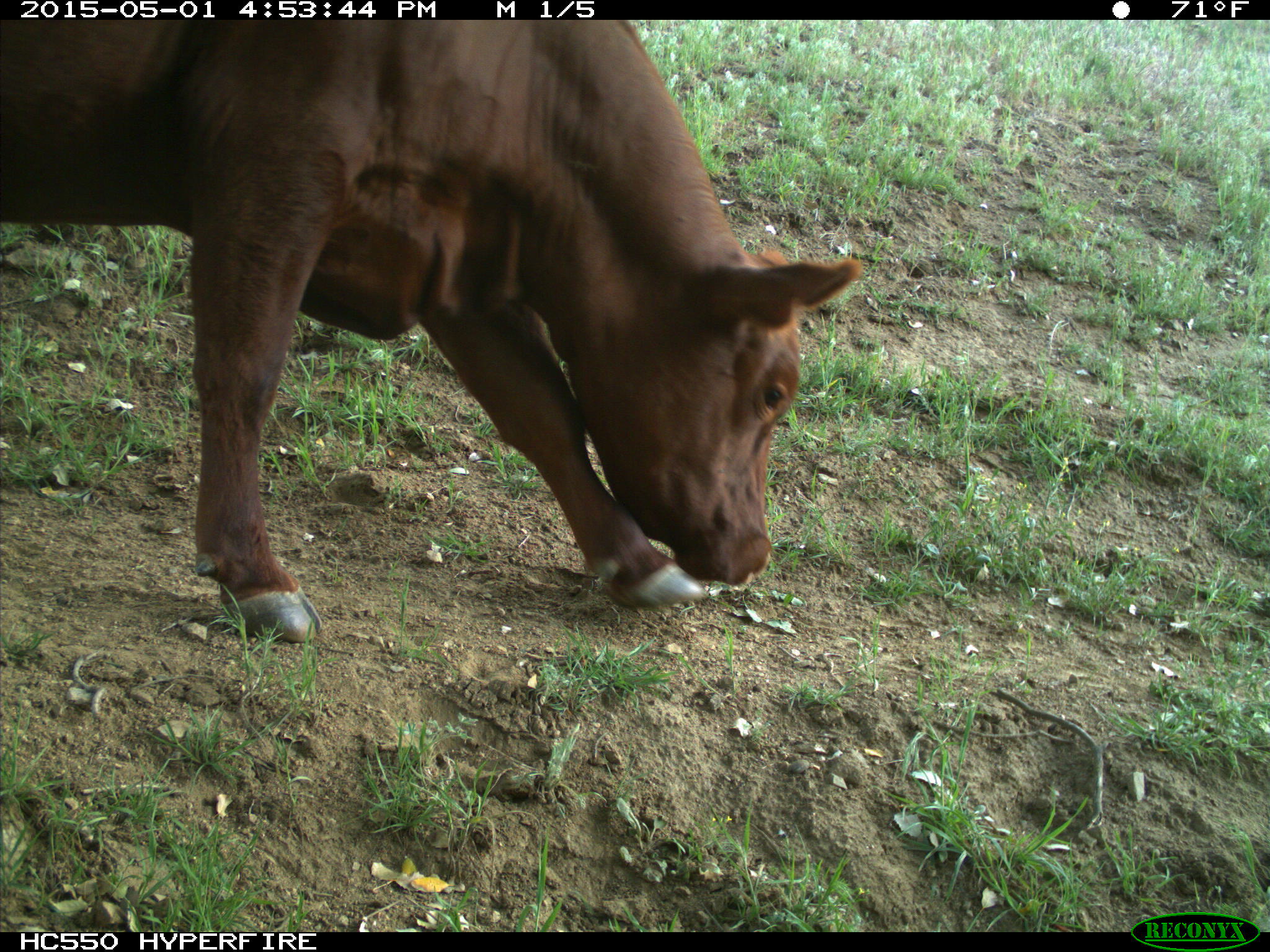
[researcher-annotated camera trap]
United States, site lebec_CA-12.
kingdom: Animalia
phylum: Chordata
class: Mammalia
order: Artiodactyla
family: Bovidae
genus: Bos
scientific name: Bos taurus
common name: domestic cow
Bos taurus (domestic cow).